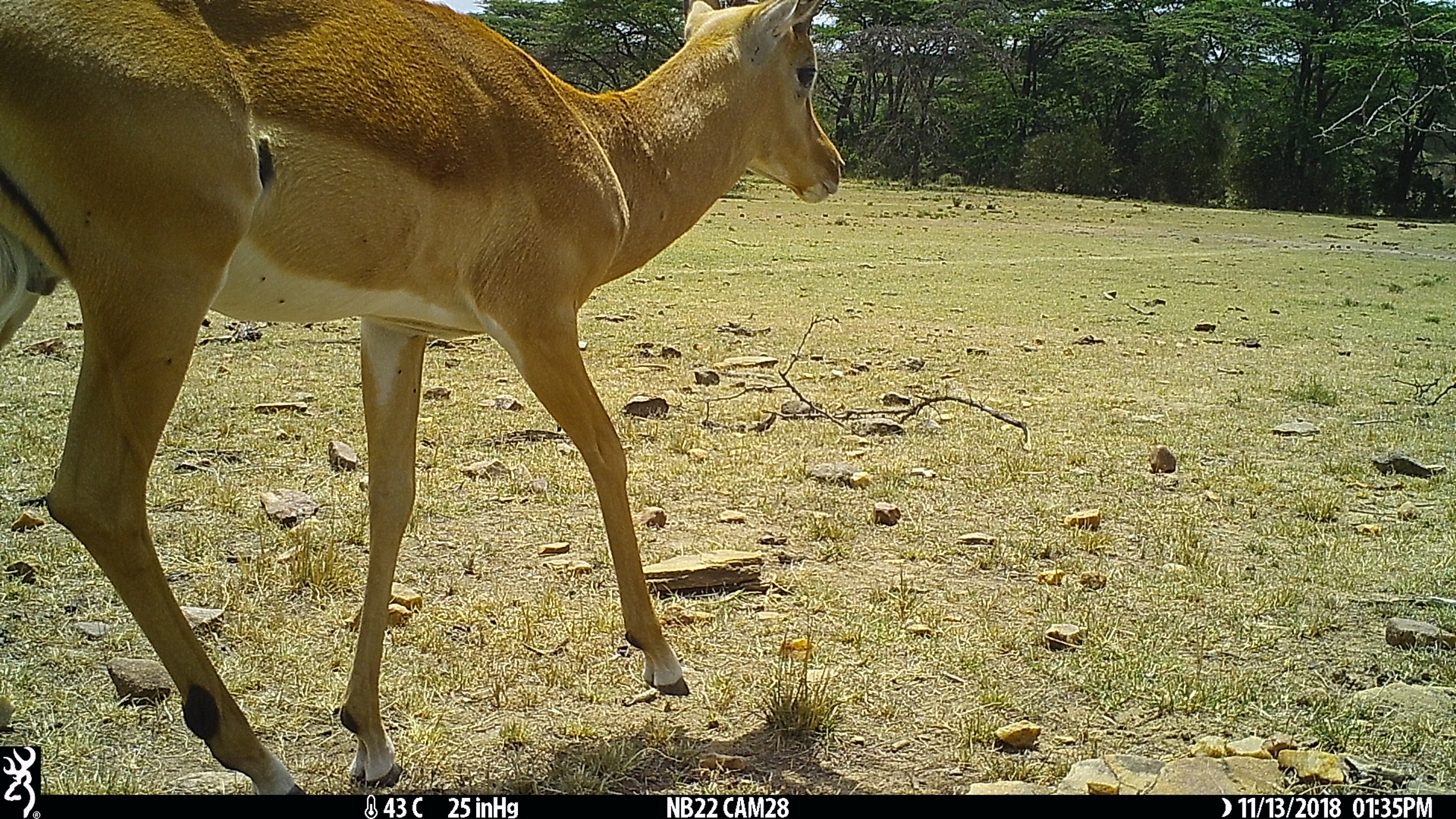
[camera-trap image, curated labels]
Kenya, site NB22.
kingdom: Animalia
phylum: Chordata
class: Mammalia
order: Artiodactyla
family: Bovidae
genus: Aepyceros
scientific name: Aepyceros melampus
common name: impala